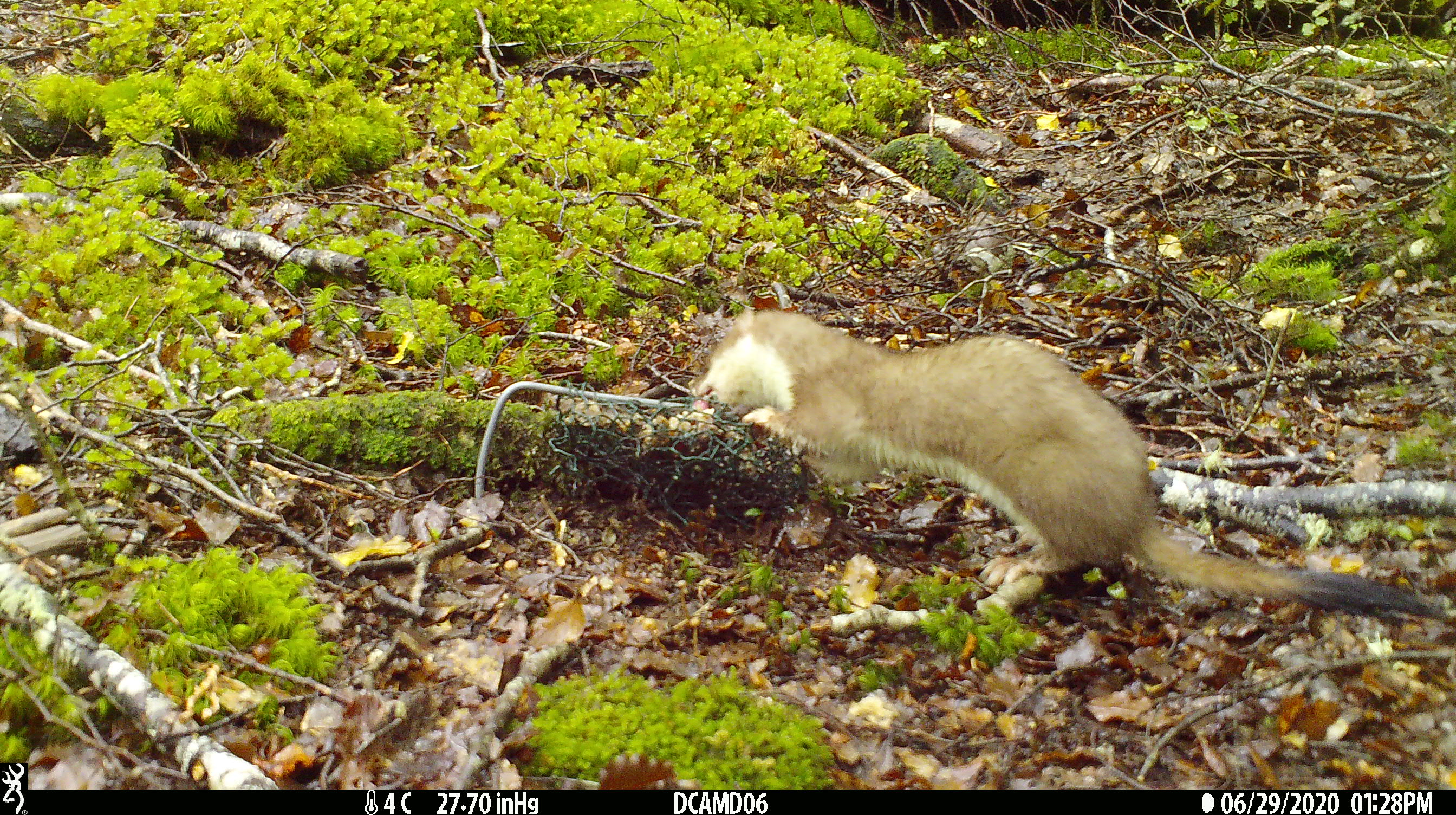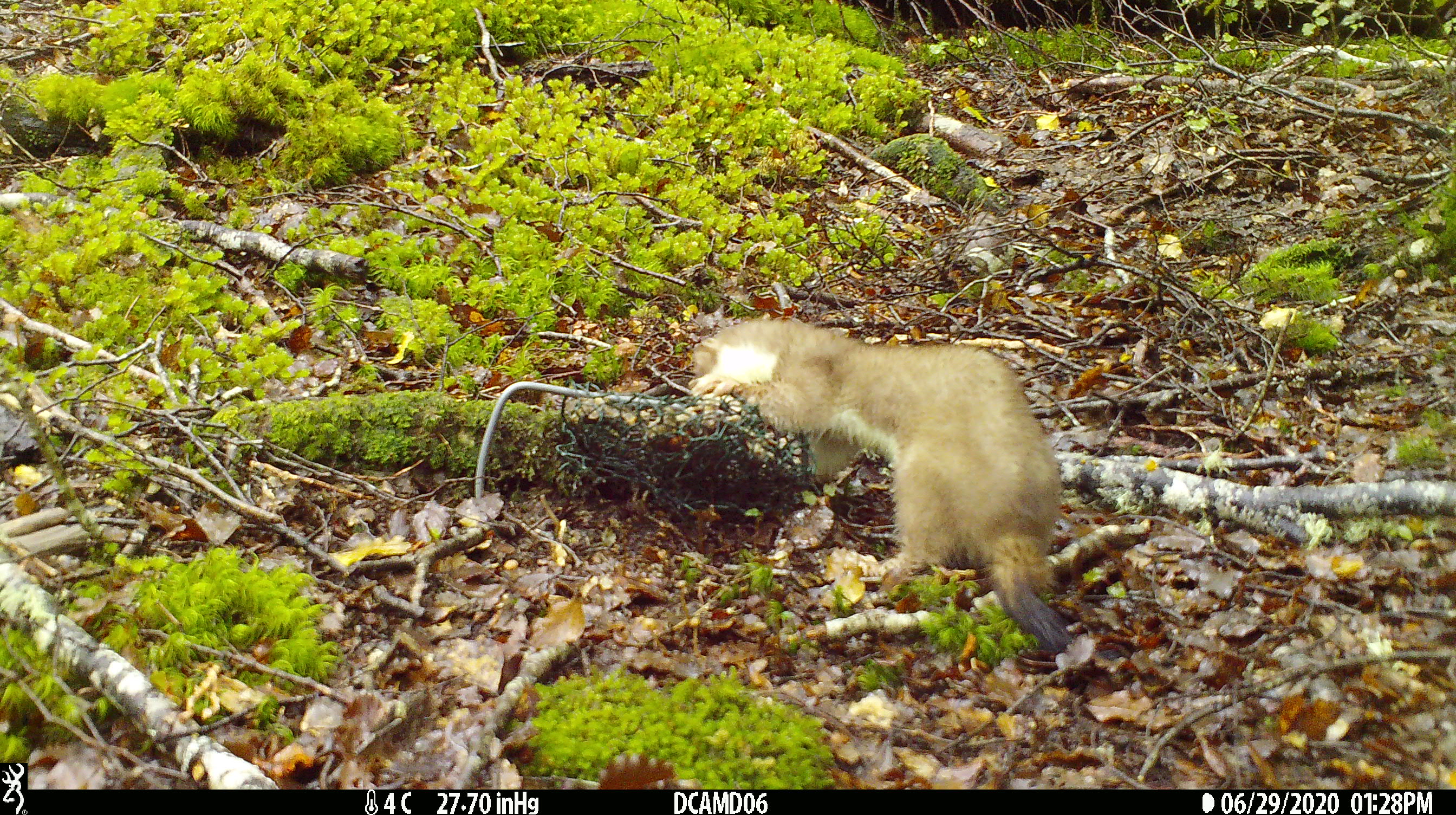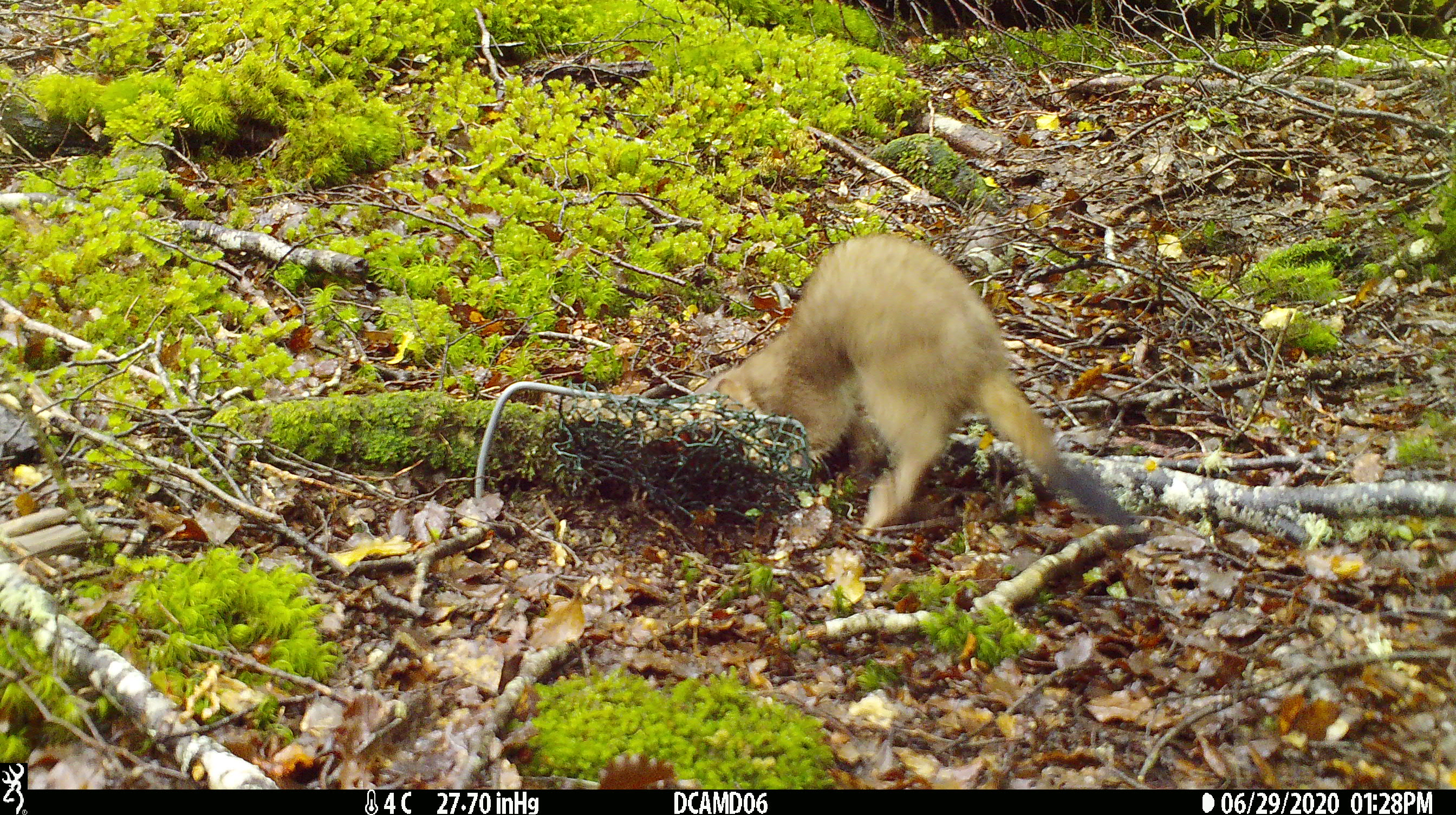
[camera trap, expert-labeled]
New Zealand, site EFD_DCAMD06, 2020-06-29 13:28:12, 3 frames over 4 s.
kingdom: Animalia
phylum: Chordata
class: Mammalia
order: Carnivora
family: Mustelidae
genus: Mustela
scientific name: Mustela erminea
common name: stoat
Stoat (Mustela erminea).